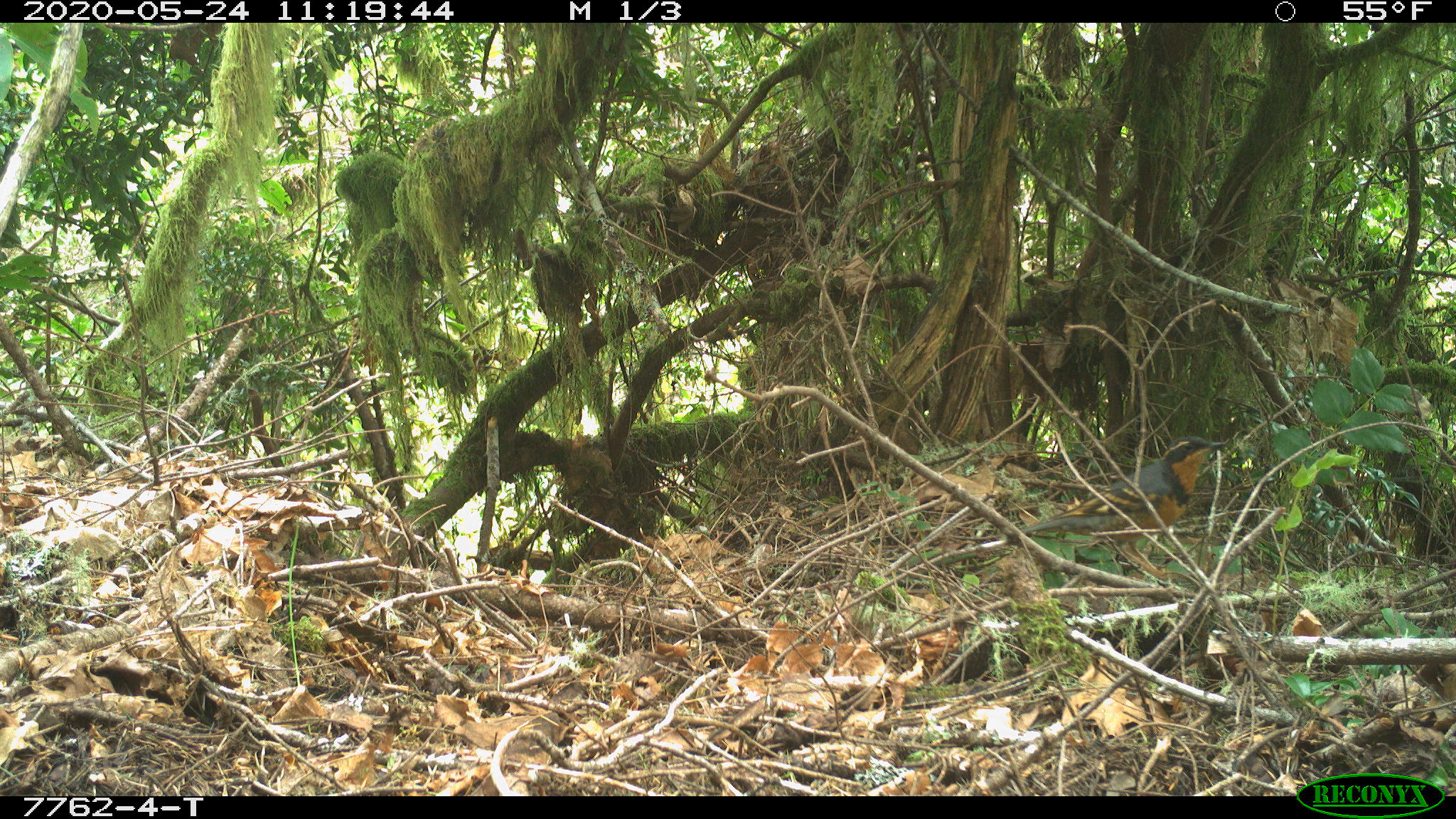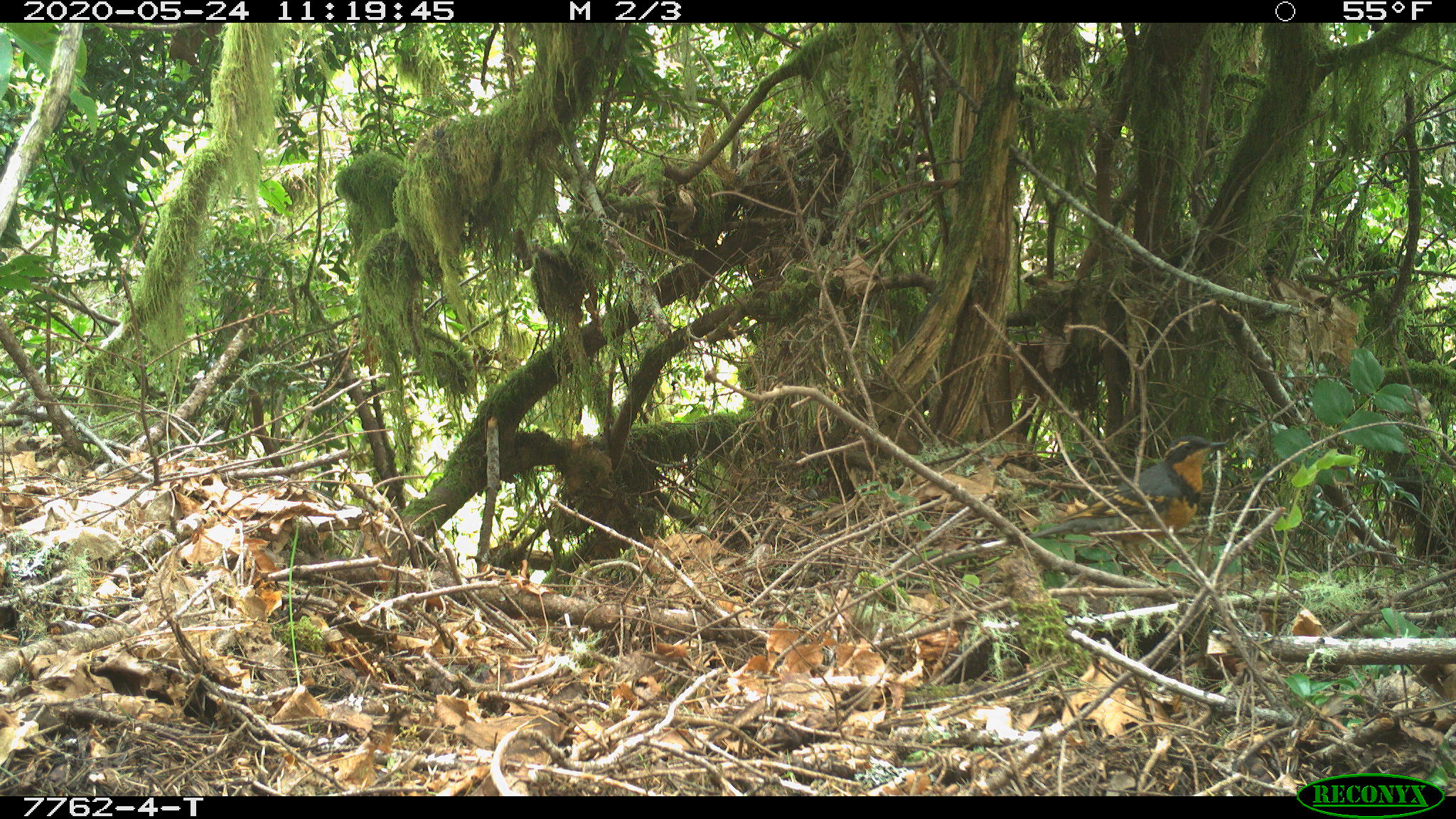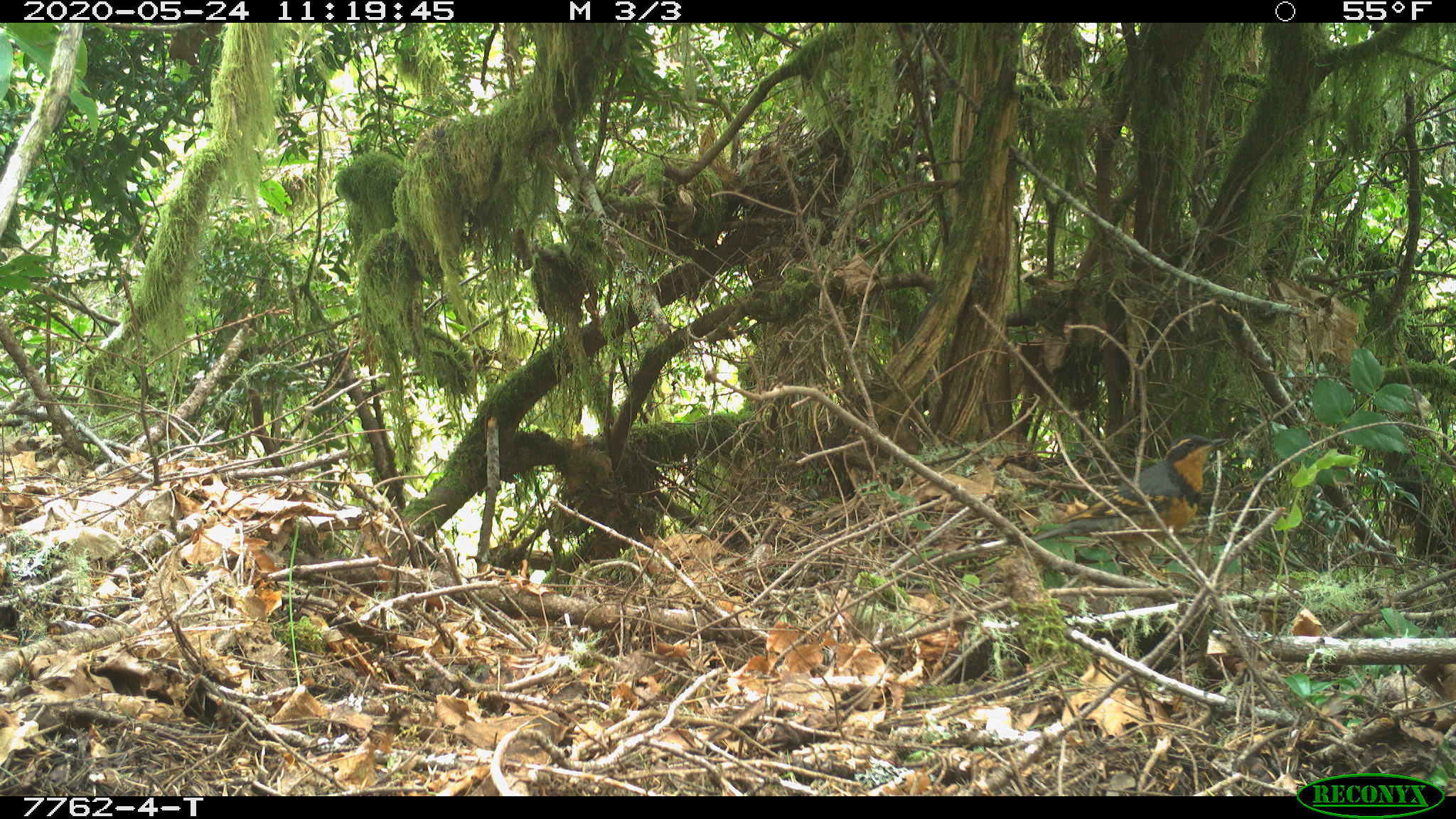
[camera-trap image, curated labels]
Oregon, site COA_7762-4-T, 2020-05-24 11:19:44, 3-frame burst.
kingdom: Animalia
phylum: Chordata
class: Aves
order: Passeriformes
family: Turdidae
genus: Ixoreus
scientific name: Ixoreus naevius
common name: varied thrush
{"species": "varied thrush (Ixoreus naevius)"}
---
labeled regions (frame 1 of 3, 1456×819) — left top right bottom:
varied thrush: 1025 438 1226 565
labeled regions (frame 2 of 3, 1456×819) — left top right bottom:
varied thrush: 1042 438 1227 572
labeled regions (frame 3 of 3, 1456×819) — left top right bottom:
varied thrush: 1035 432 1226 581